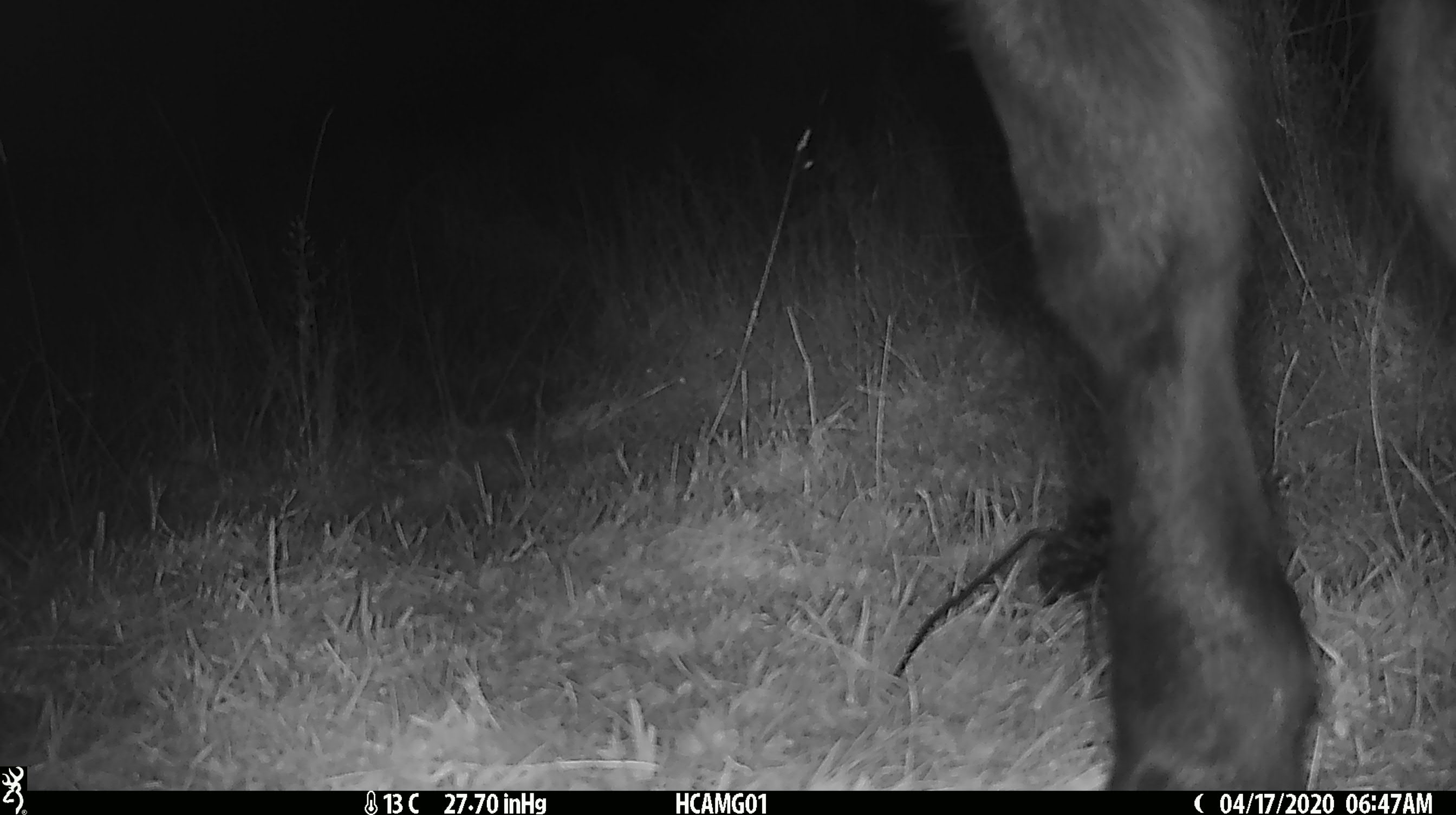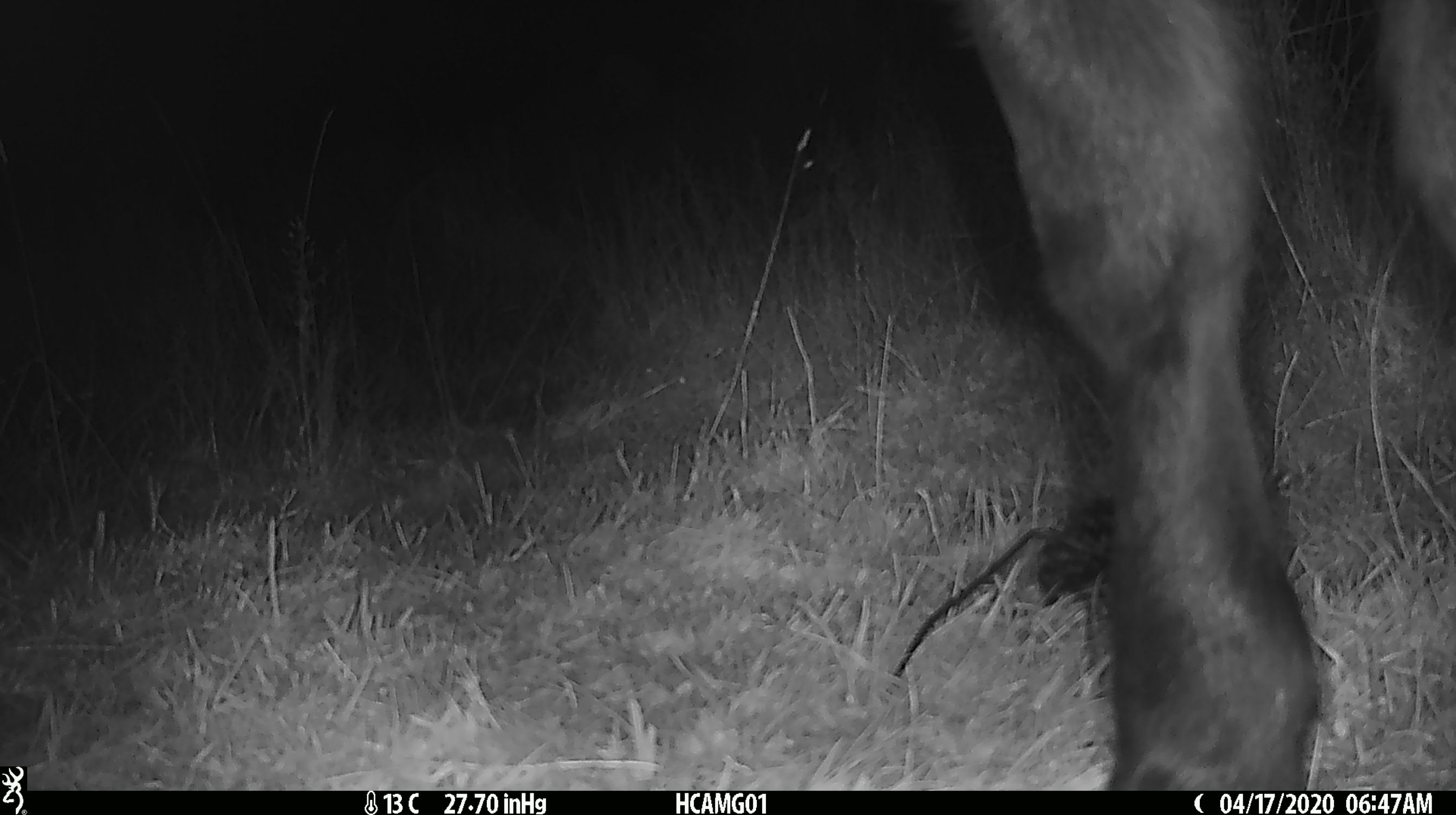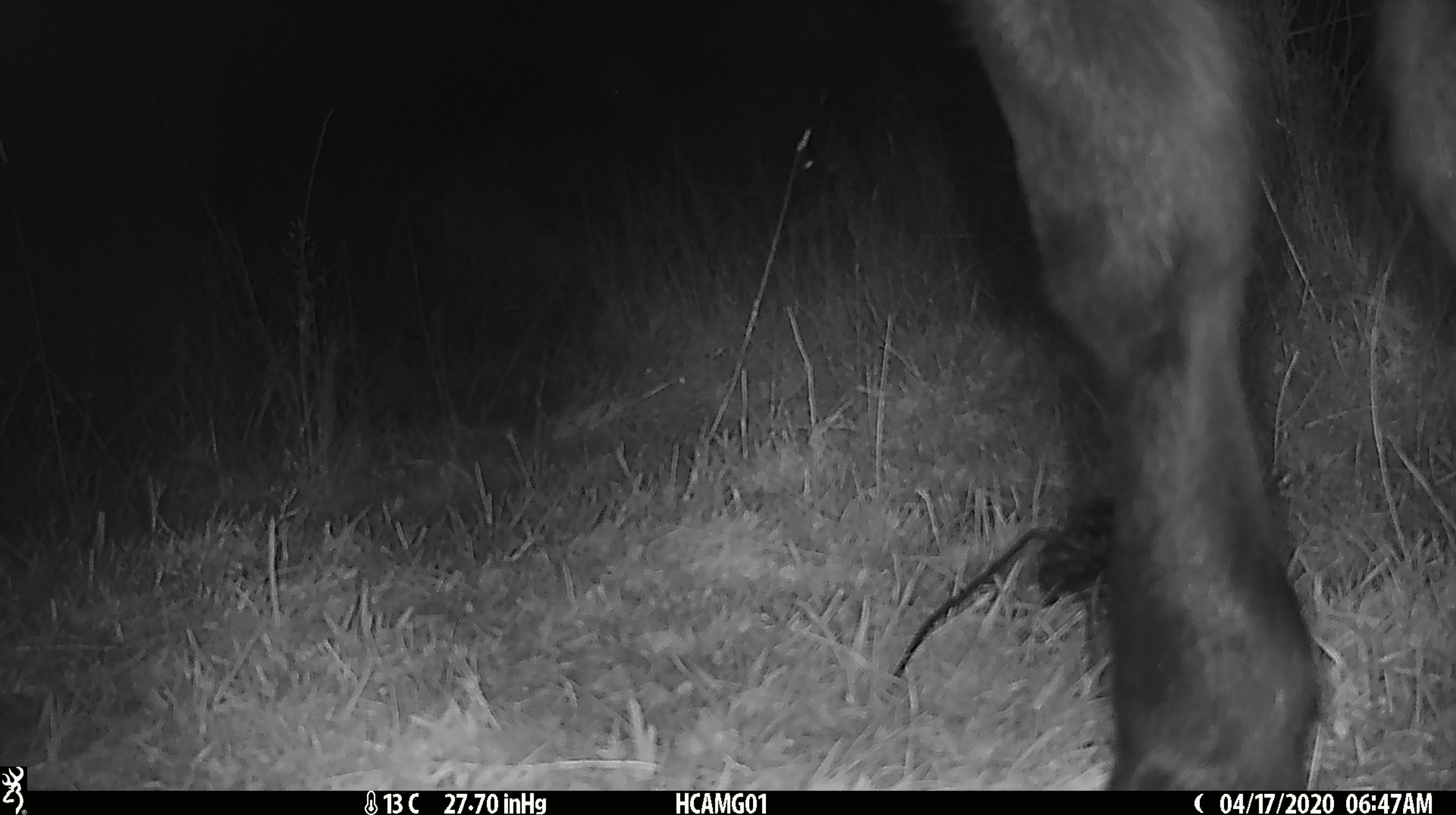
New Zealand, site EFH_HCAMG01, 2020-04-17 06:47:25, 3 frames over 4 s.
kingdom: Animalia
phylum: Chordata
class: Mammalia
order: Artiodactyla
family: Bovidae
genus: Bos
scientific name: Bos taurus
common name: domestic cow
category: cow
Cow (domestic cow) (Bos taurus).